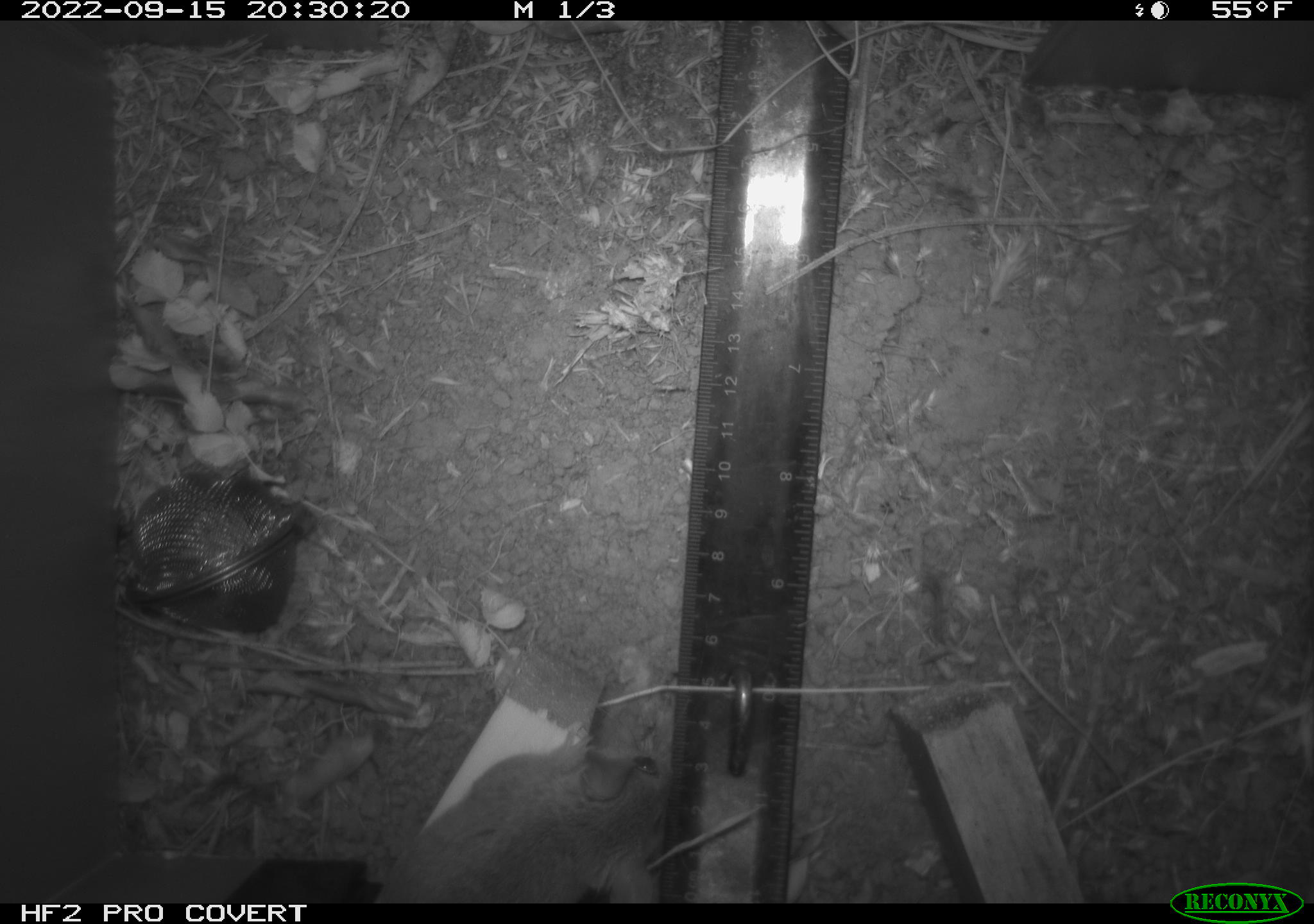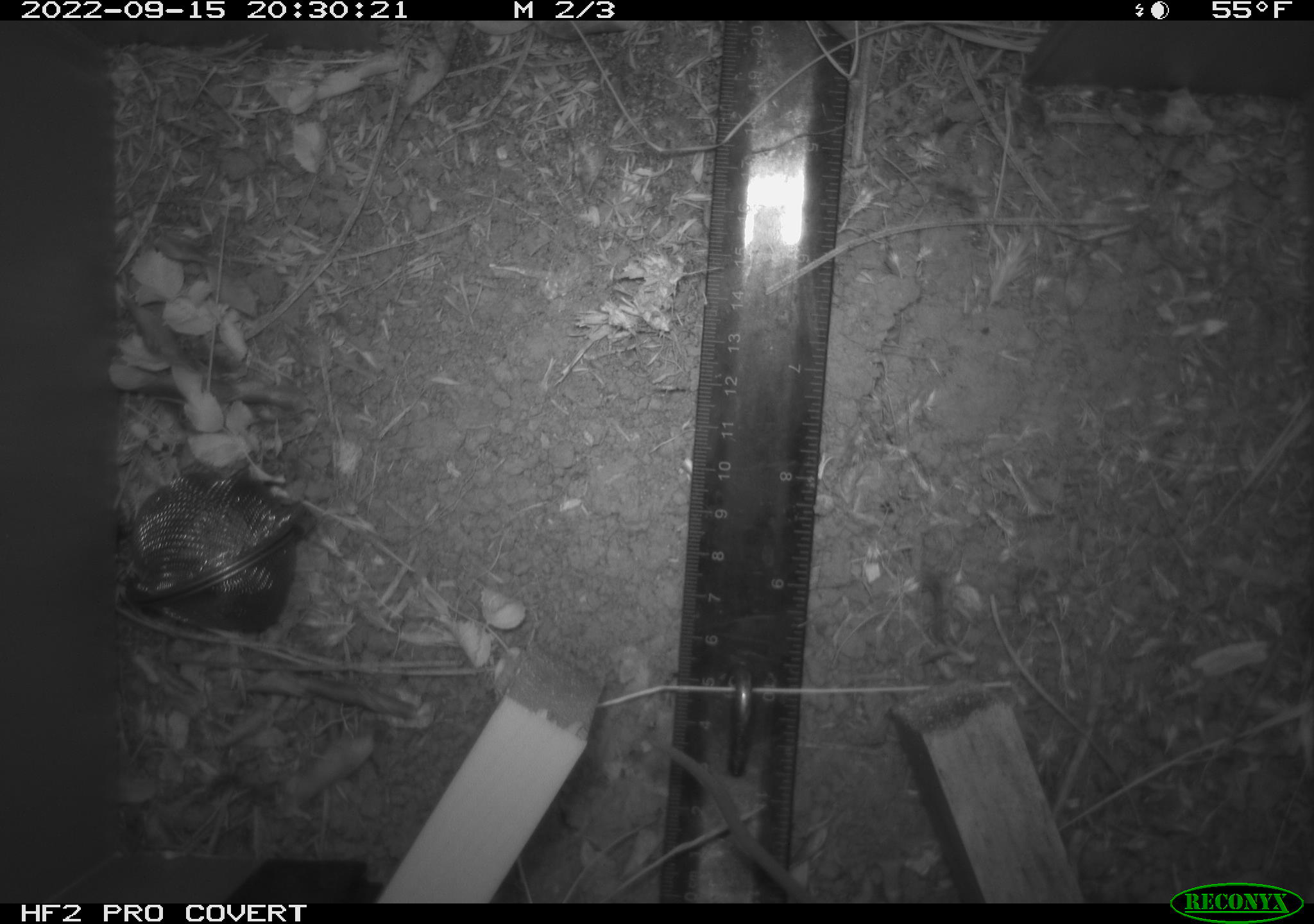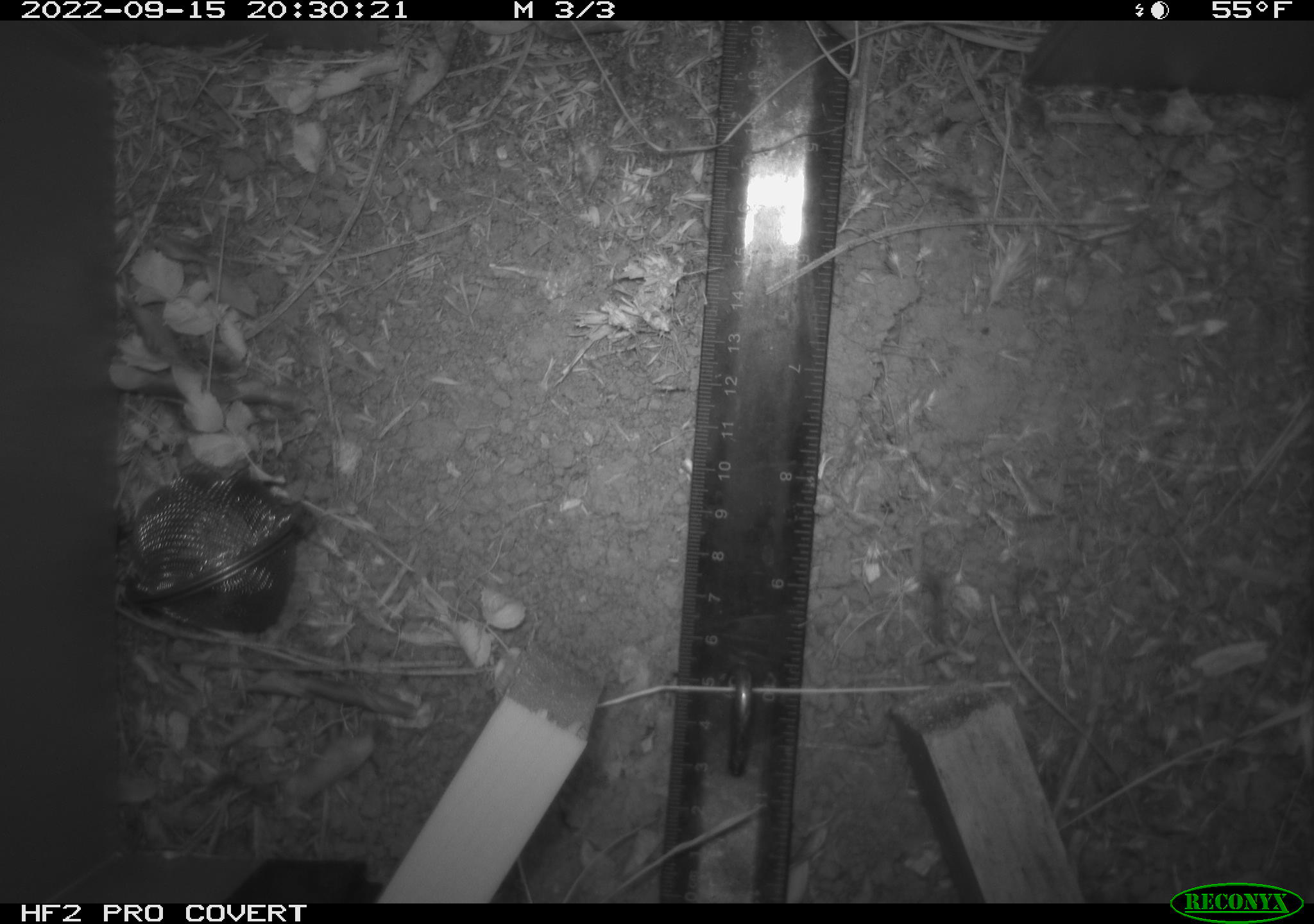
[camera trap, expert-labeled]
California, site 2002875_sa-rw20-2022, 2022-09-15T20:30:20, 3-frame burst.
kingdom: Animalia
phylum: Chordata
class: Mammalia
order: Rodentia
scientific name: Rodentia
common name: mouse species